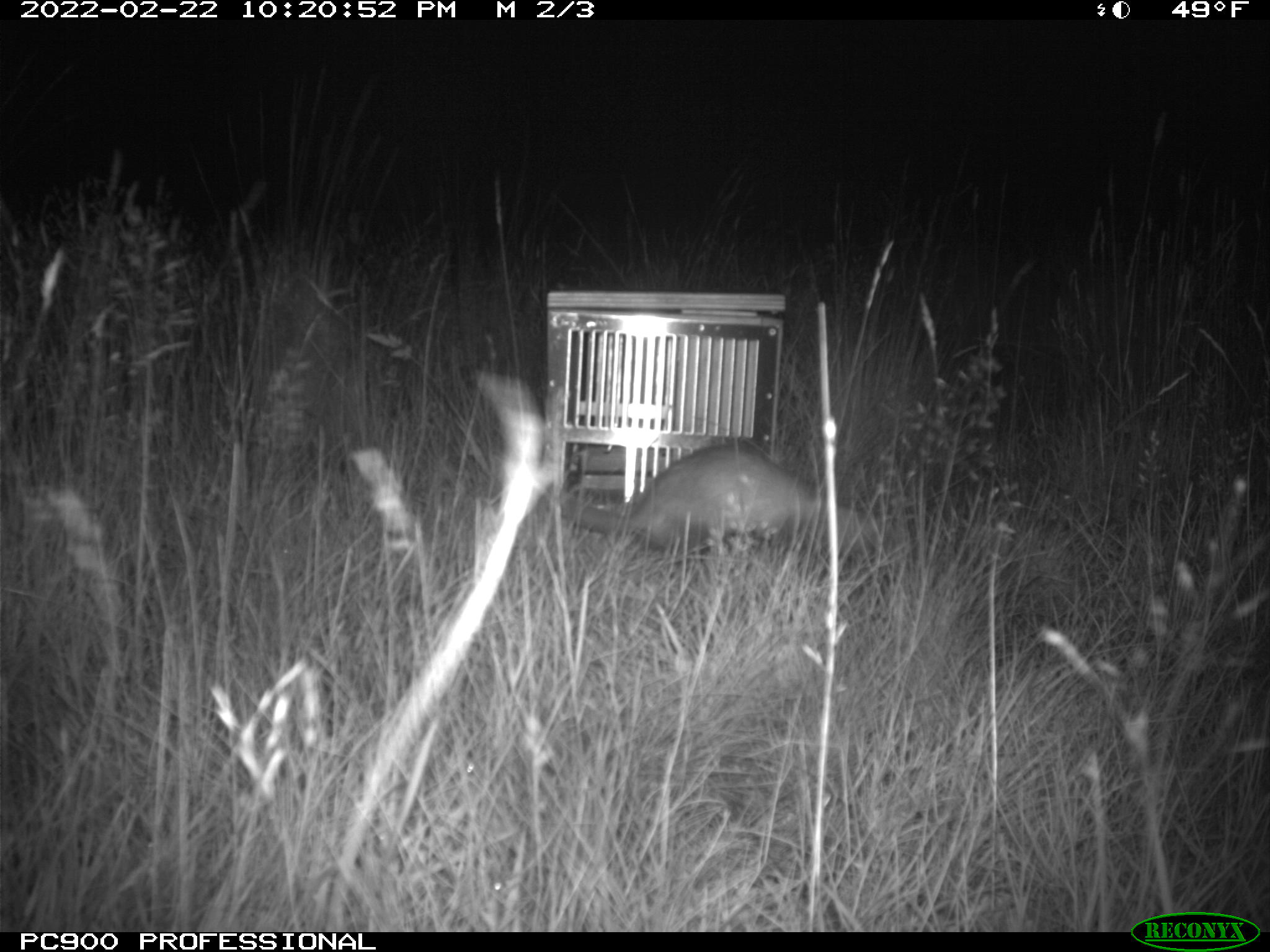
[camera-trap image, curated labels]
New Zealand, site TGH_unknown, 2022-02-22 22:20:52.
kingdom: Animalia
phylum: Chordata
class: Mammalia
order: Carnivora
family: Mustelidae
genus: Mustela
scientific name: Mustela furo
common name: ferret